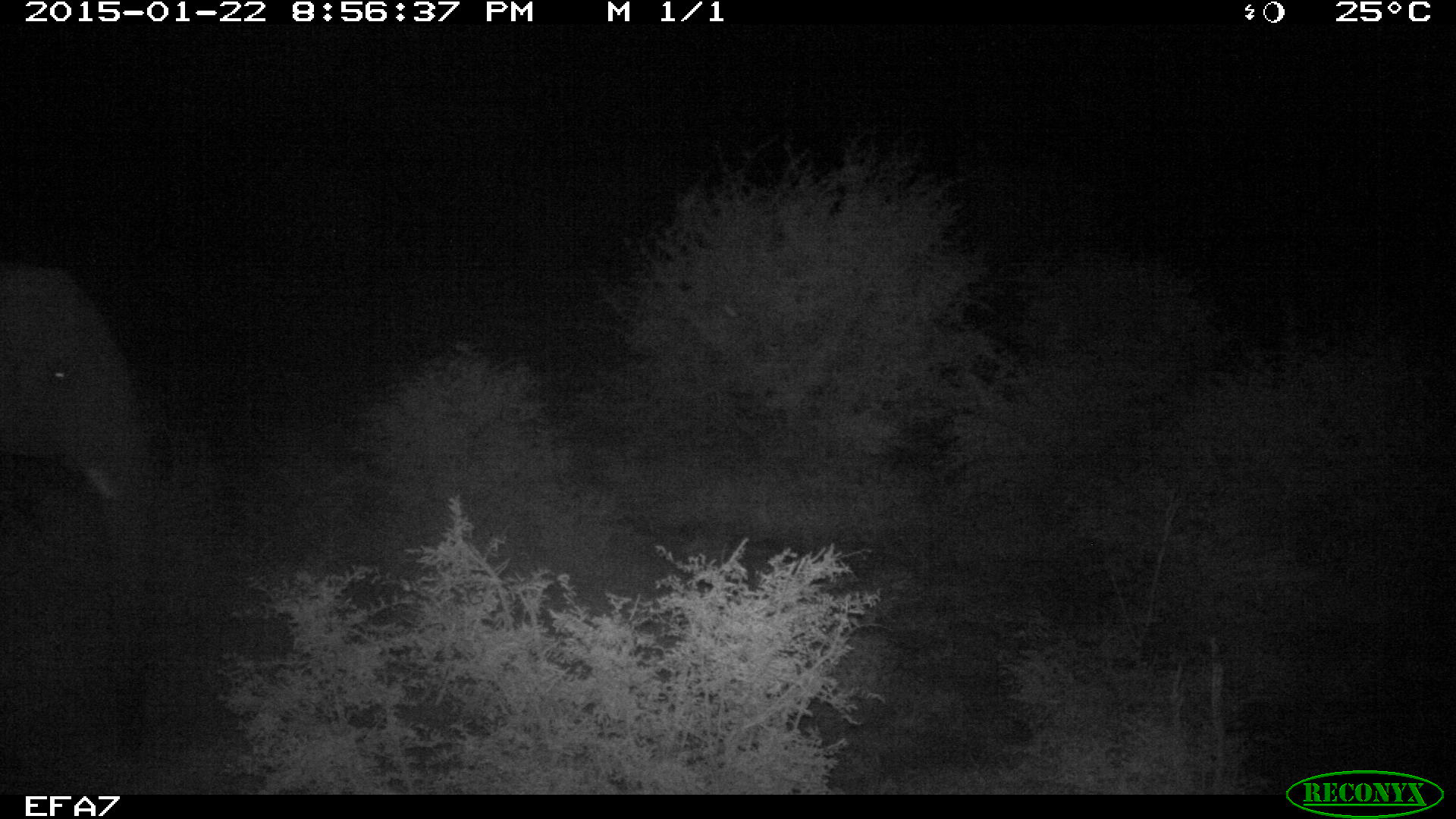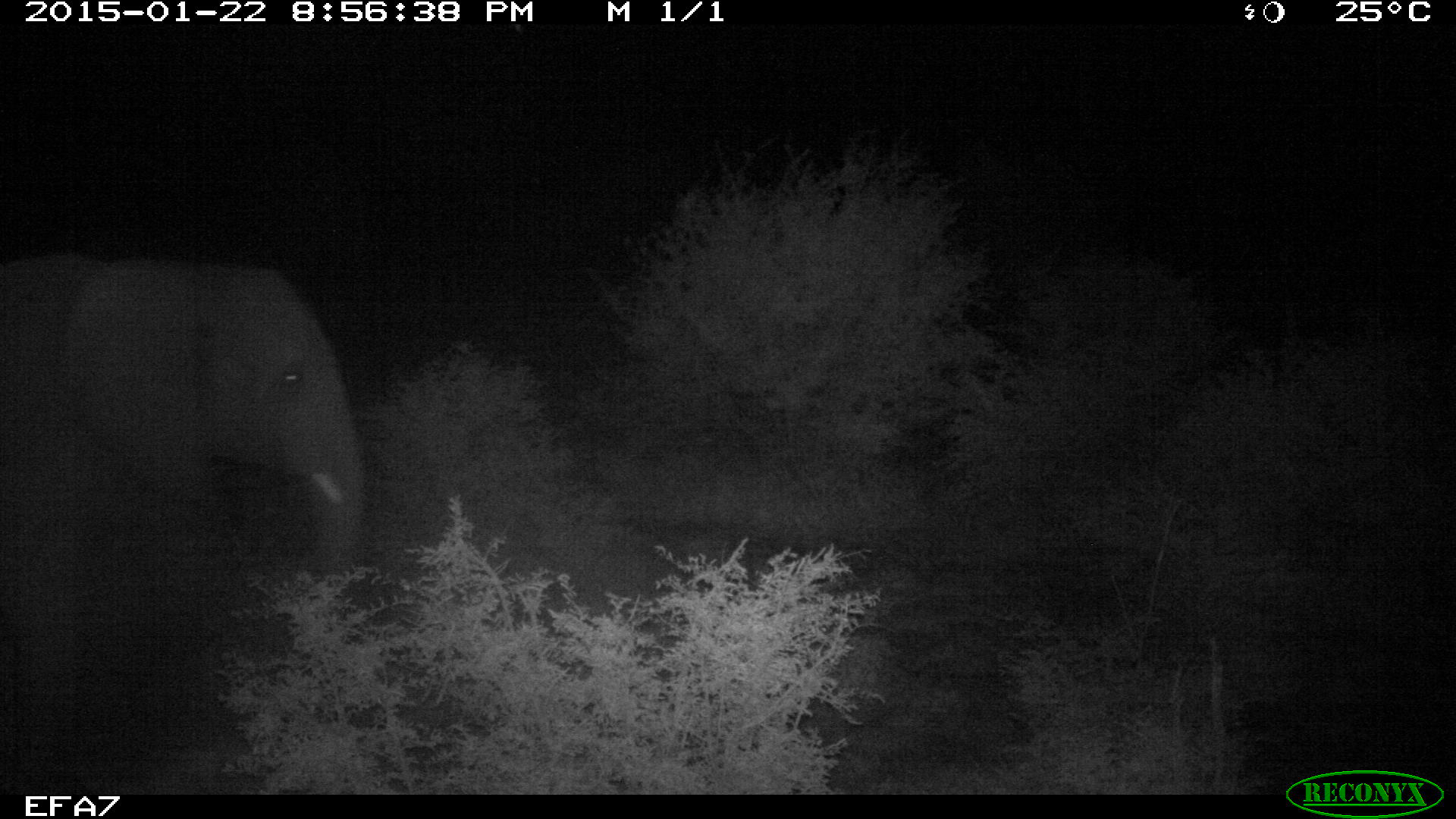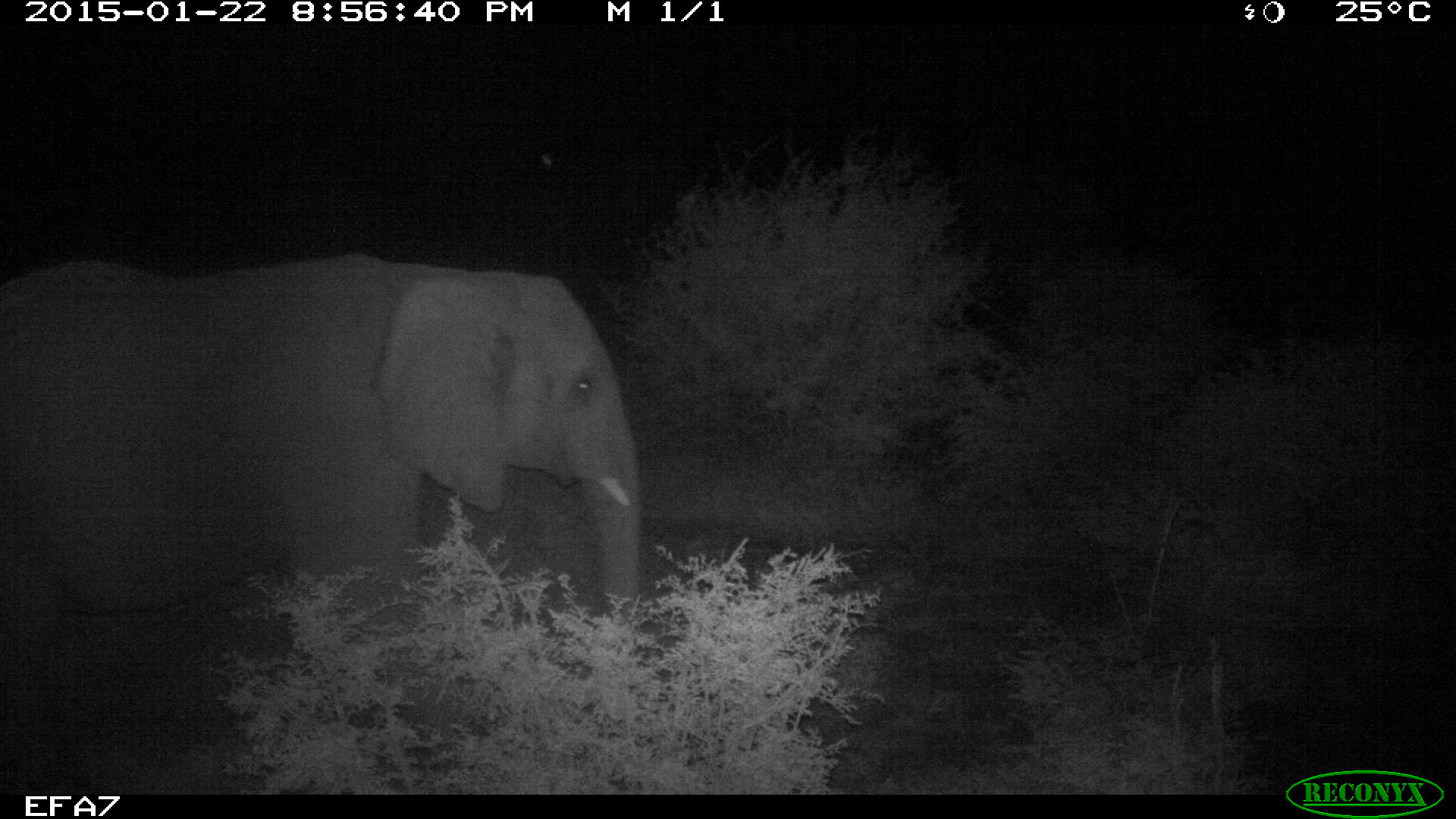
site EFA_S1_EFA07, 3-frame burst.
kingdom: Animalia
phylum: Chordata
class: Mammalia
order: Proboscidea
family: Elephantidae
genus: Loxodonta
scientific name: Loxodonta africana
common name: african bush elephant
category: elephant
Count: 1.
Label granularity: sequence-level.